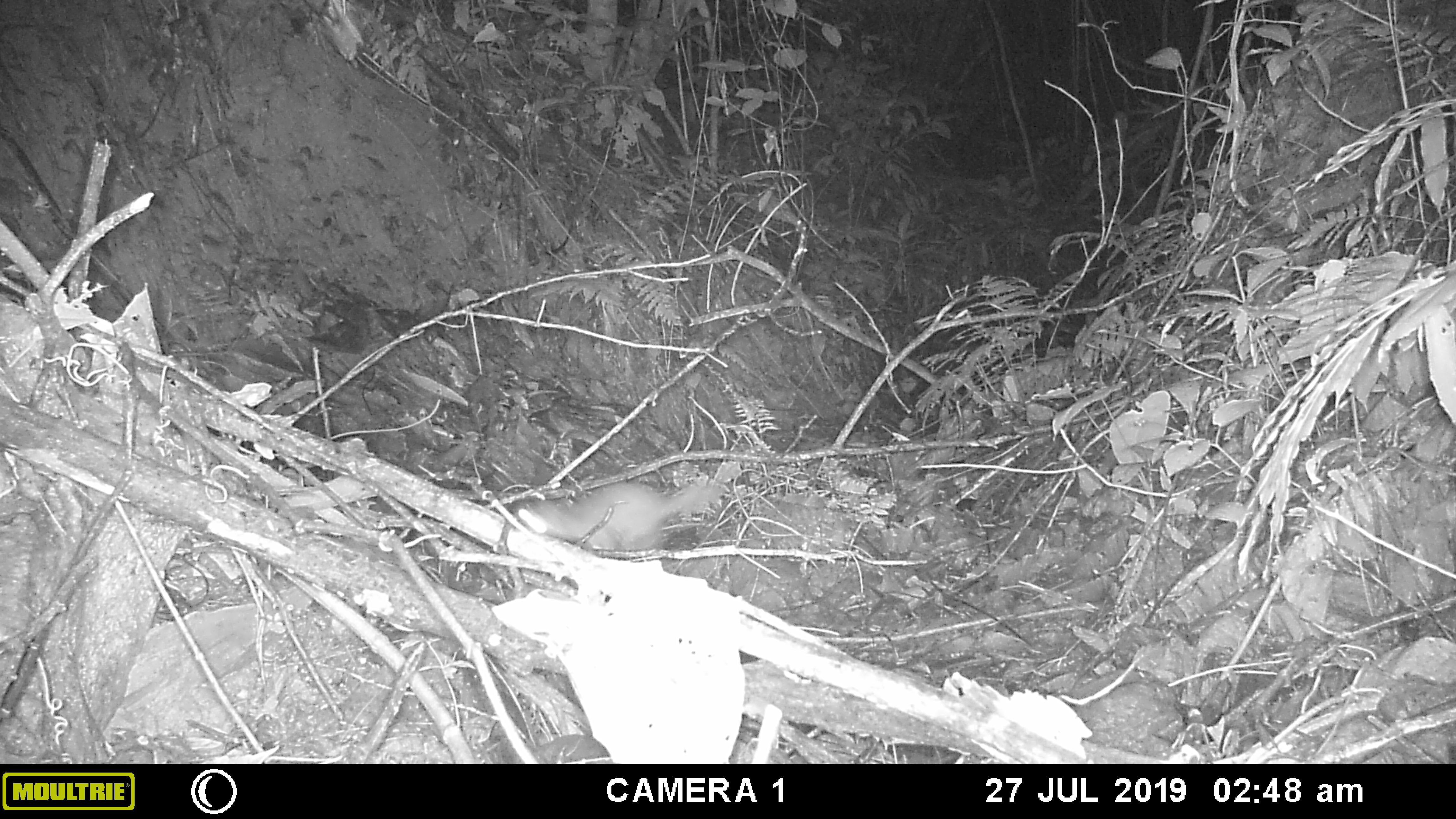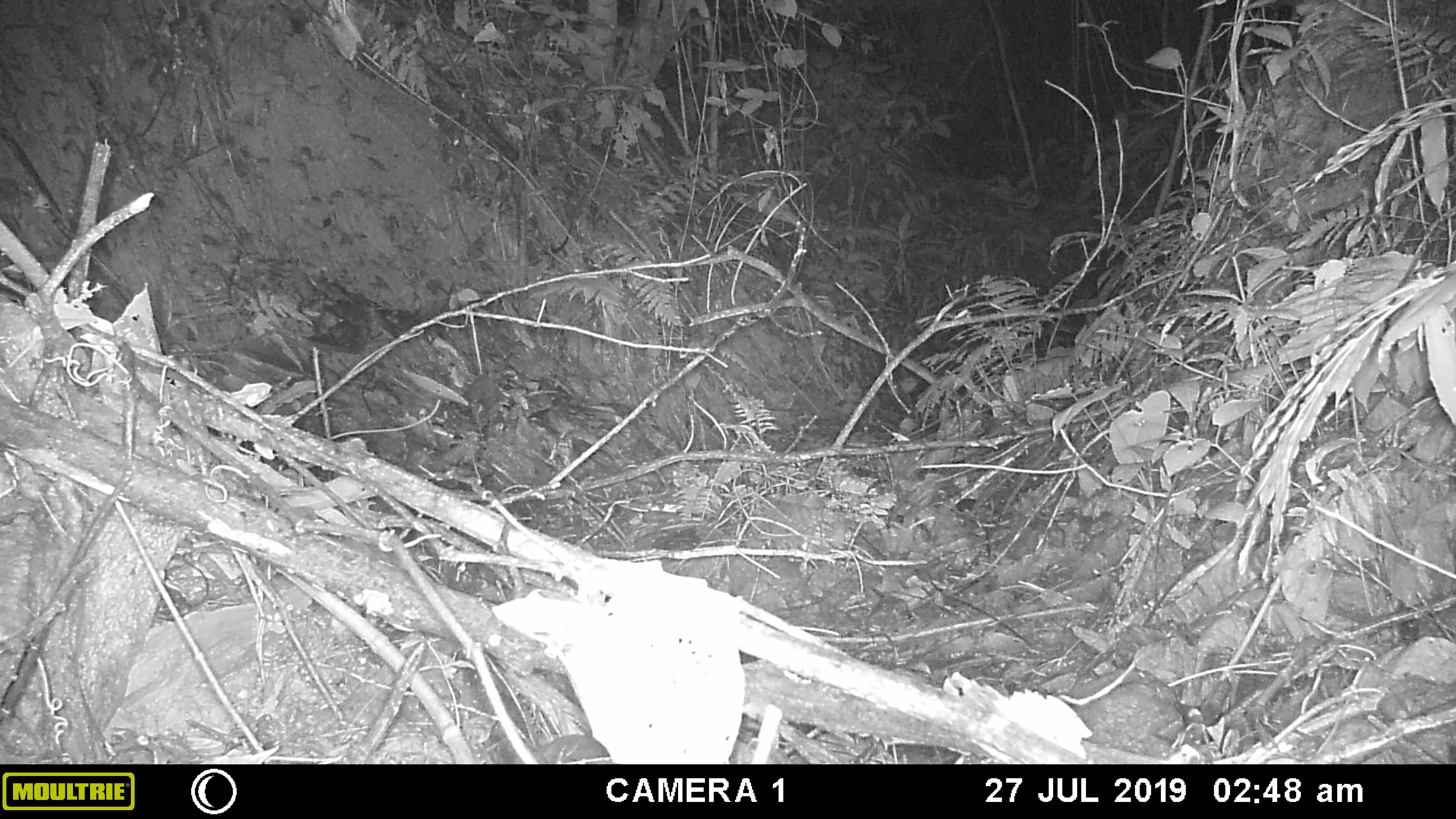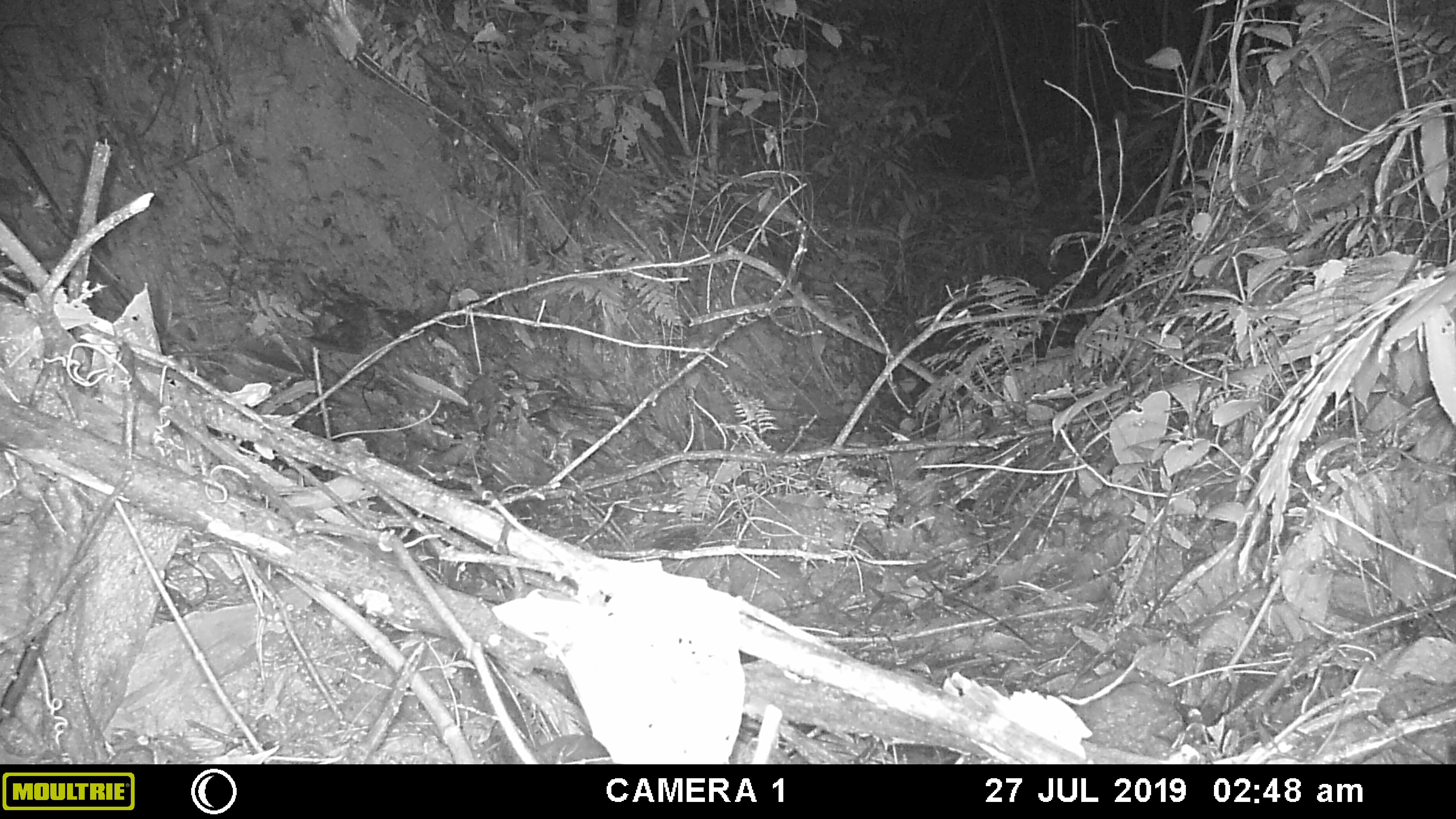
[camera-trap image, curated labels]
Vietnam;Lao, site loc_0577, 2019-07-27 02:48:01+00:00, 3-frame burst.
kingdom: Animalia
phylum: Chordata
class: Mammalia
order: Carnivora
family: Mustelidae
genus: Melogale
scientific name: Melogale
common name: ferret badger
Ferret badger (Melogale). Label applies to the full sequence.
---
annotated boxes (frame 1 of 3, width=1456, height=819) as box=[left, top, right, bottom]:
ferret badger: box=[517, 481, 726, 551]